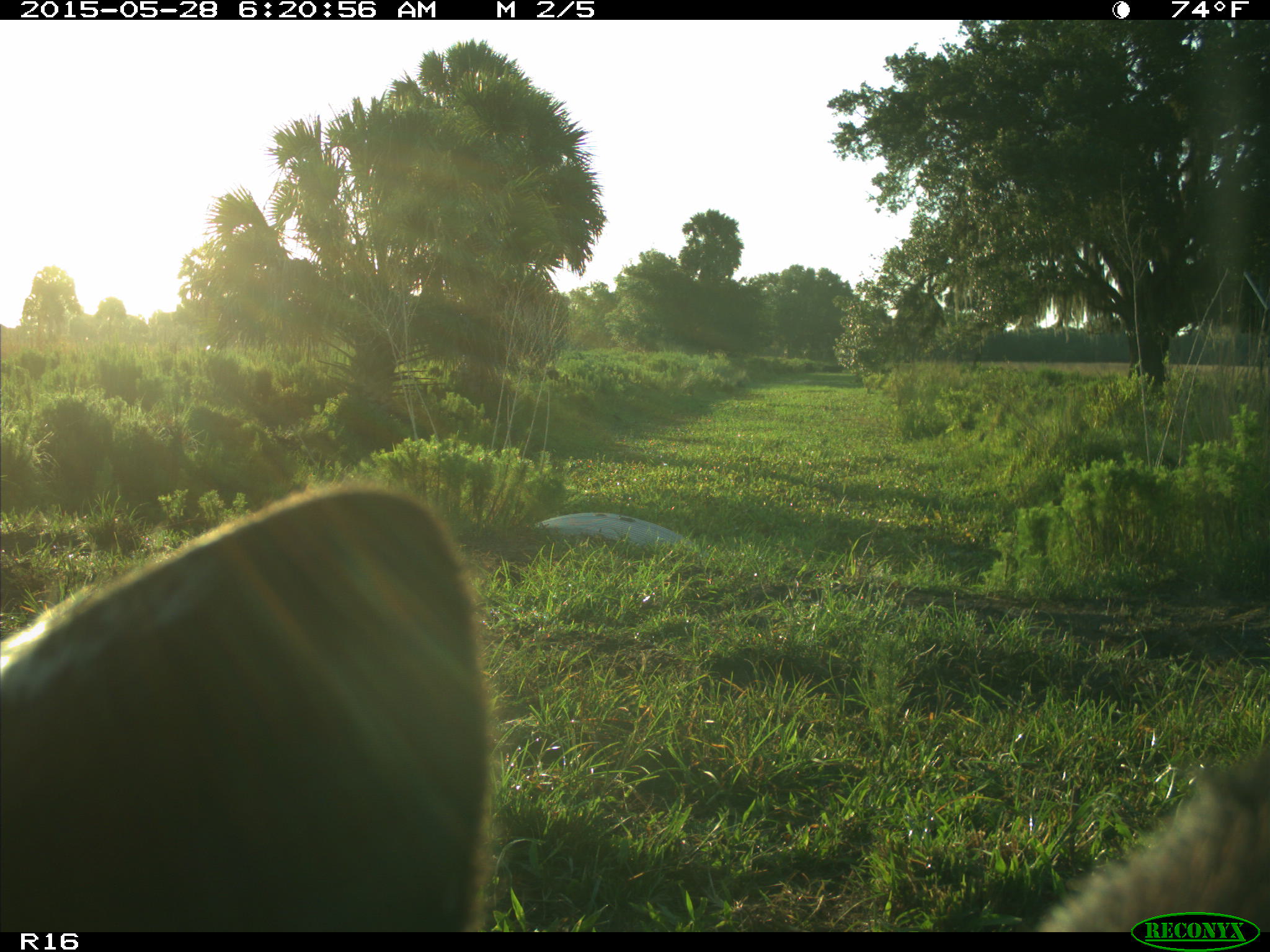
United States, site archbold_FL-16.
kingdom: Animalia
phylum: Chordata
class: Mammalia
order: Artiodactyla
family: Bovidae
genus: Bos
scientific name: Bos taurus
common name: domestic cow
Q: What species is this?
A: Bos taurus (domestic cow).